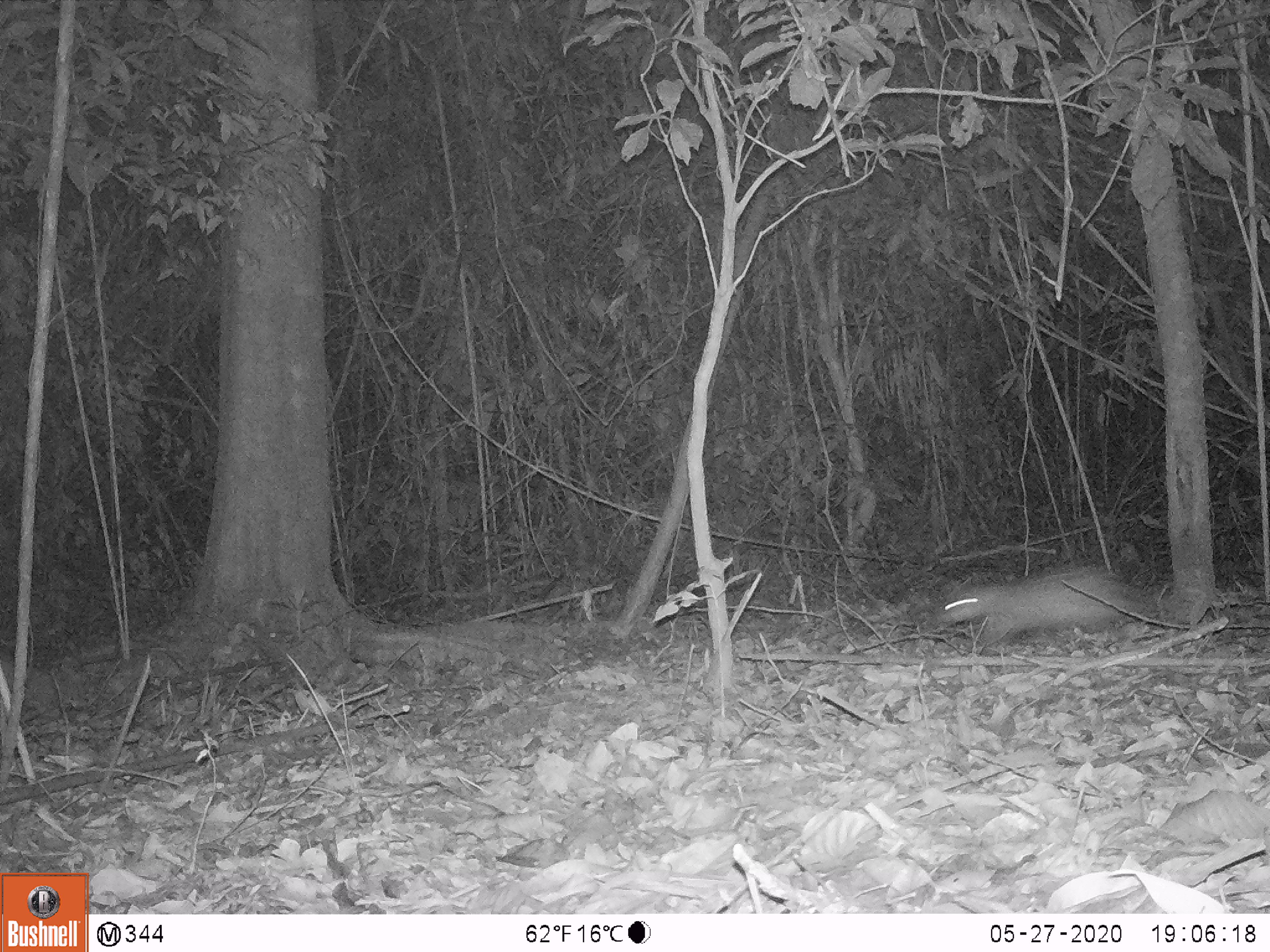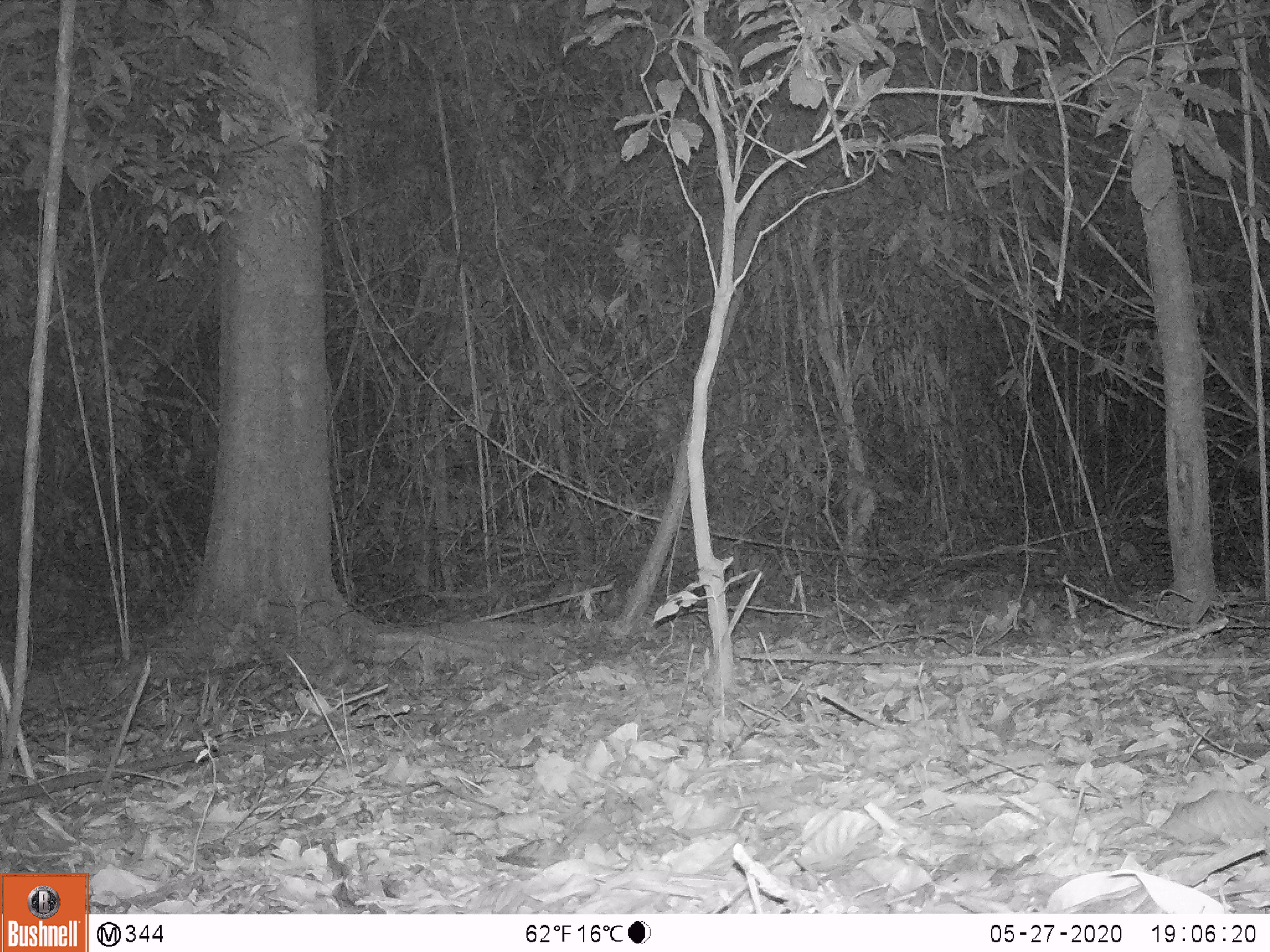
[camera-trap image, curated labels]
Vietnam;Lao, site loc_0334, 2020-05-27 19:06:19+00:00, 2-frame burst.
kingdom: Animalia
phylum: Chordata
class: Mammalia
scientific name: Mammalia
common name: mammal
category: unidentified small mammal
Unidentified small mammal (mammal) (Mammalia). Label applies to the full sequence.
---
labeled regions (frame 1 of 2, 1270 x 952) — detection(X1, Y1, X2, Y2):
unidentified small mammal: detection(940, 565, 1155, 648)